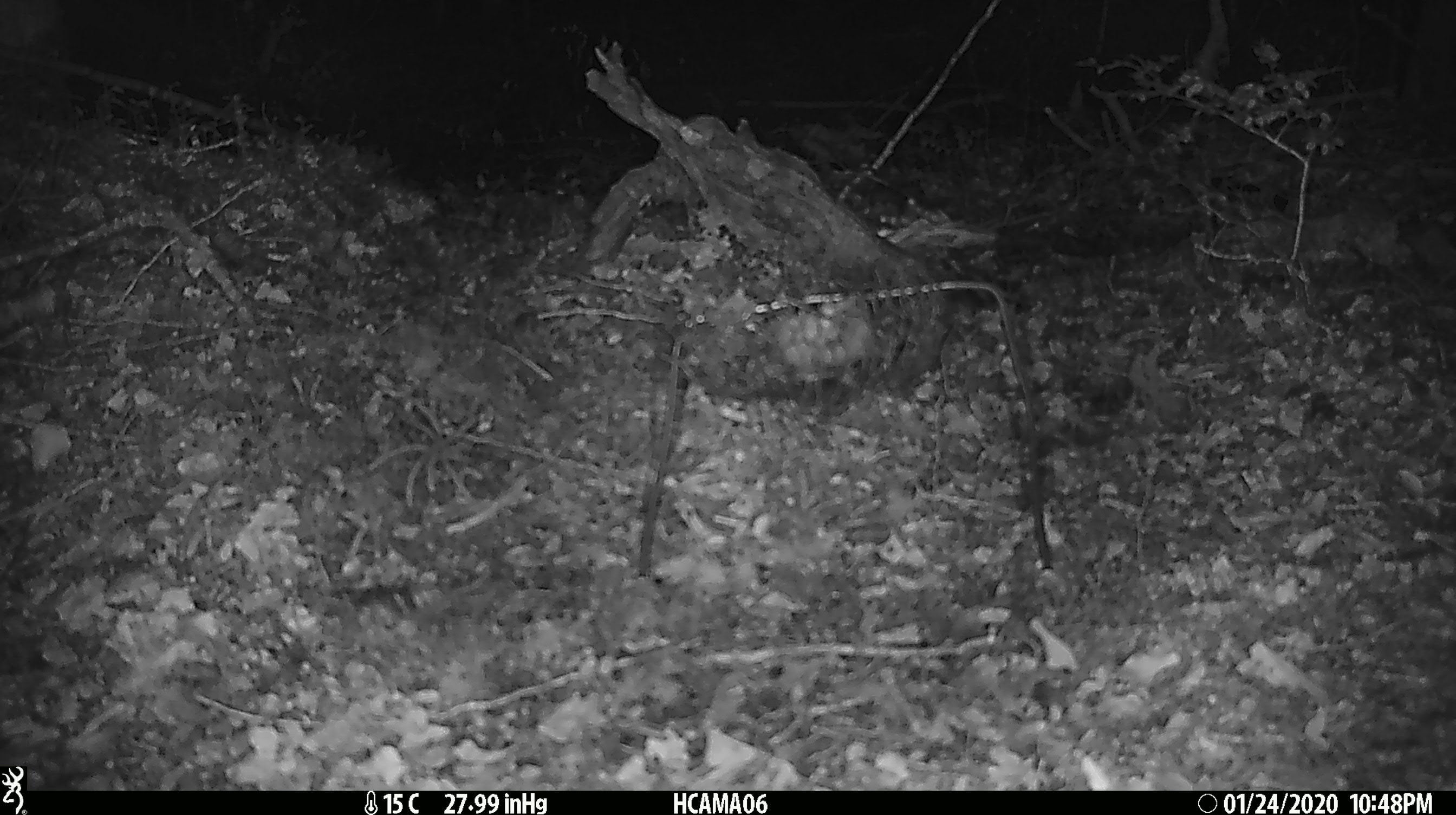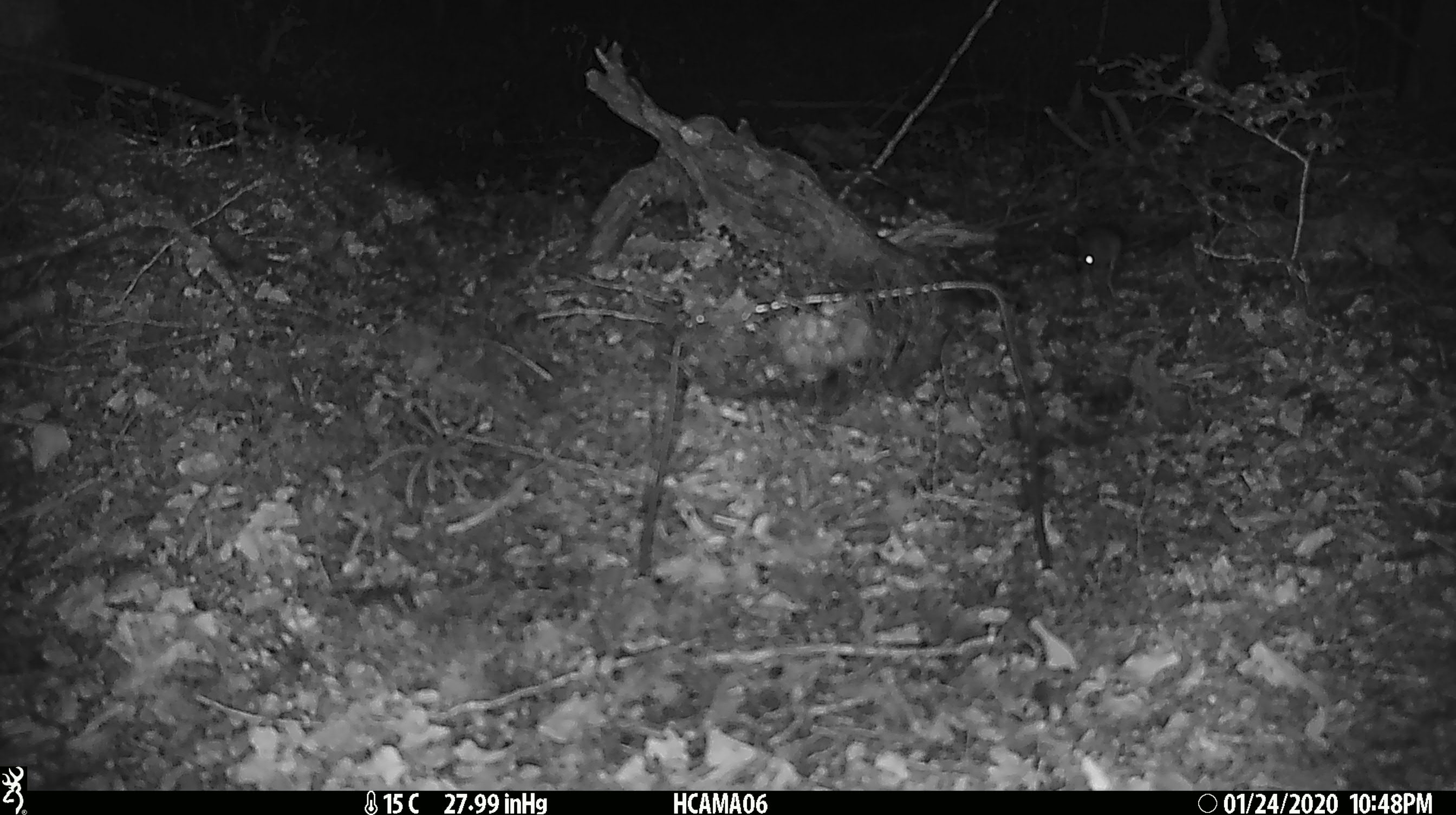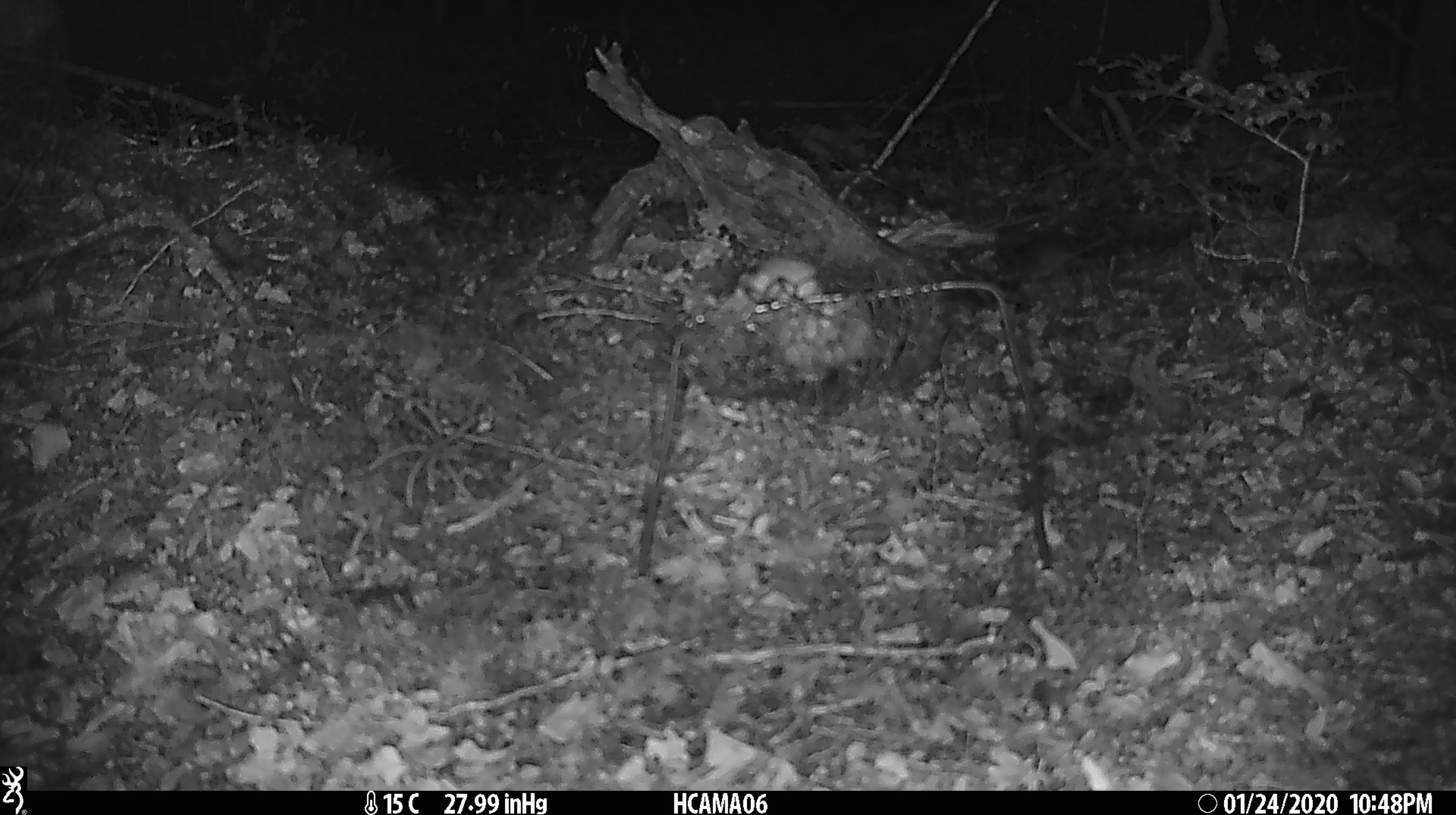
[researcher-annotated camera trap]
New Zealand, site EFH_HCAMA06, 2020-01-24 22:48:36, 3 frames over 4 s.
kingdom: Animalia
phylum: Chordata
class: Mammalia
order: Rodentia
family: Muridae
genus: Mus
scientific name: Mus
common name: mouse